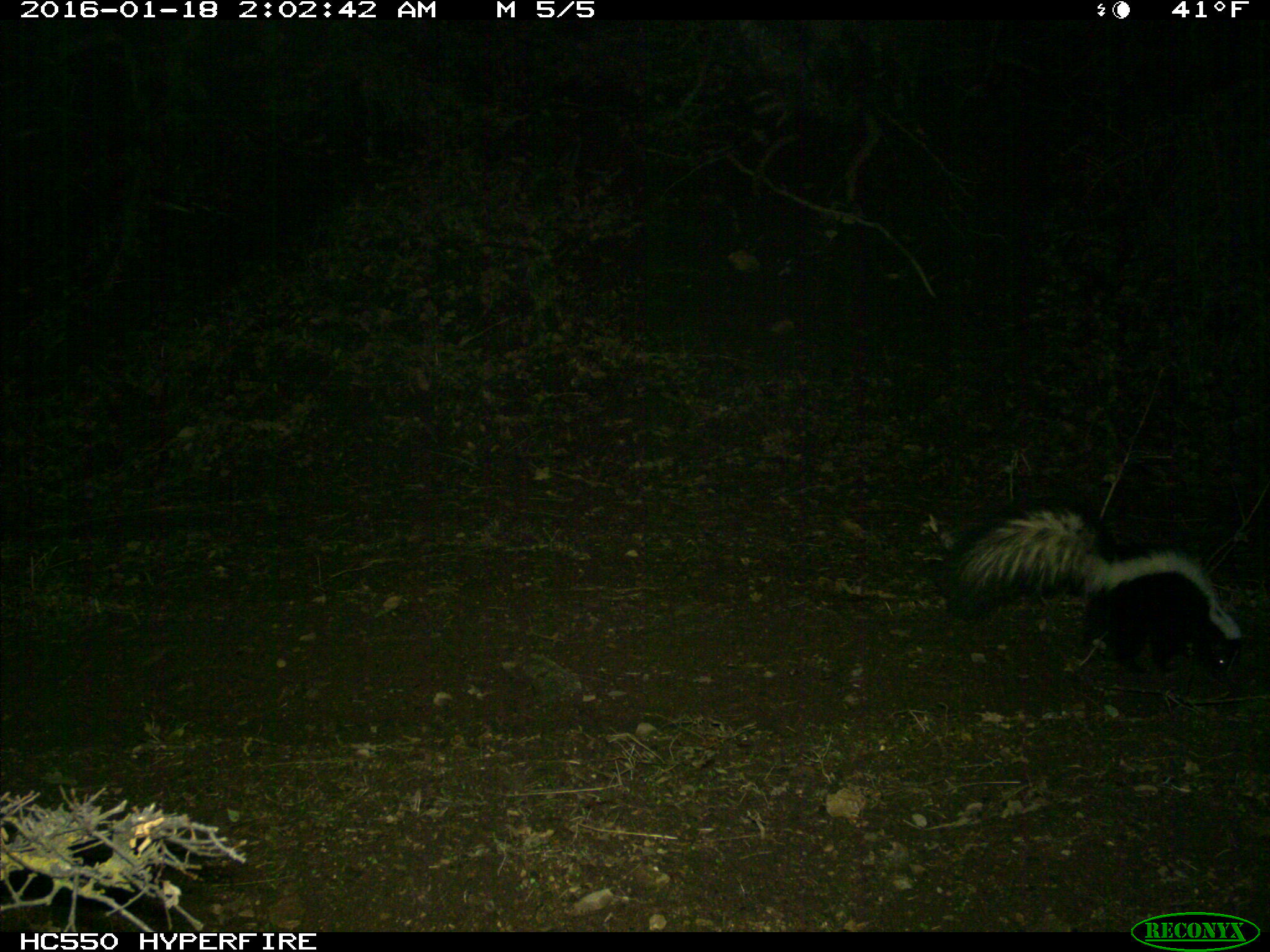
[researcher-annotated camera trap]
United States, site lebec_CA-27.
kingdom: Animalia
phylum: Chordata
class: Mammalia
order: Carnivora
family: Mephitidae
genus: Mephitis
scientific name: Mephitis mephitis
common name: striped skunk